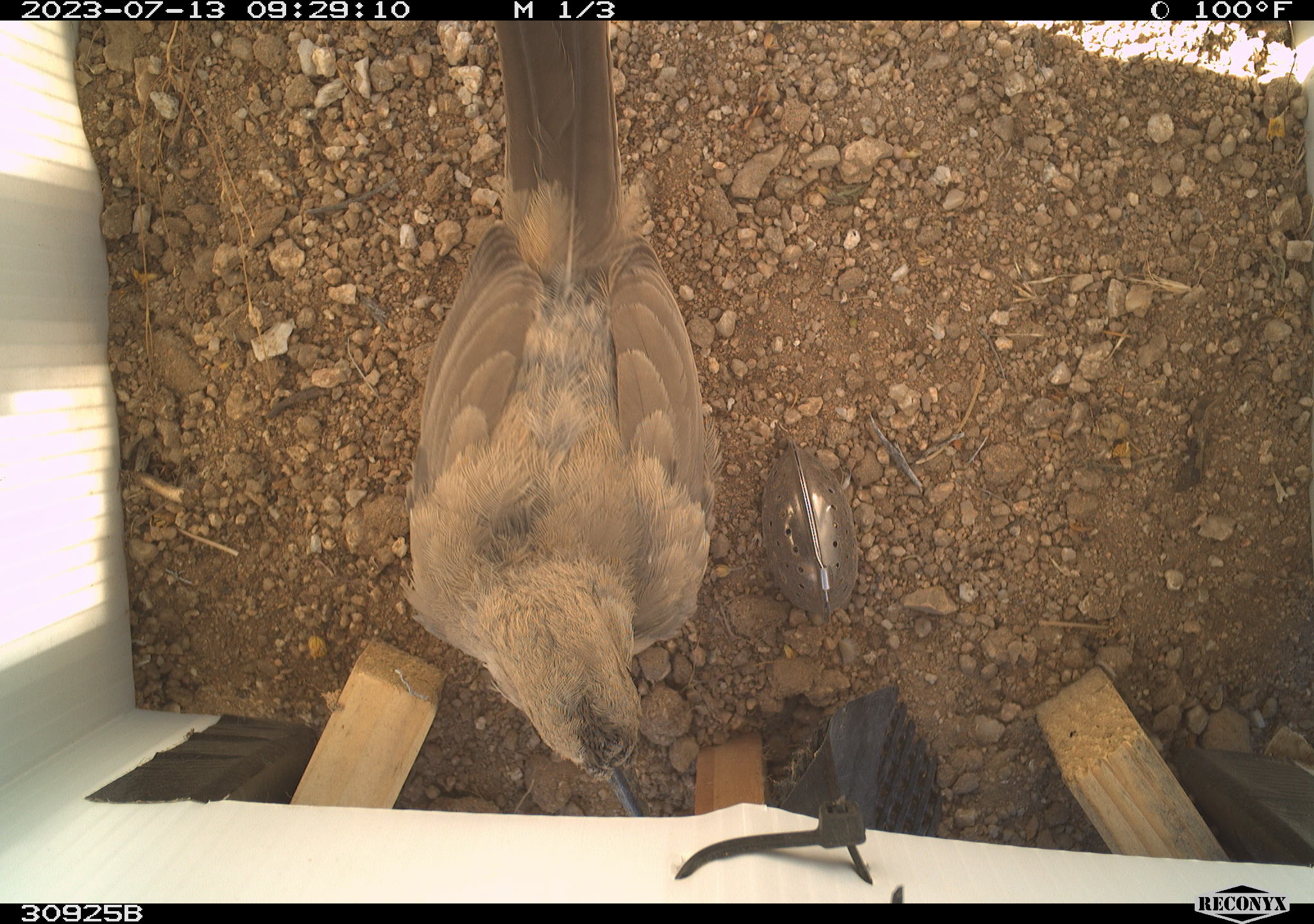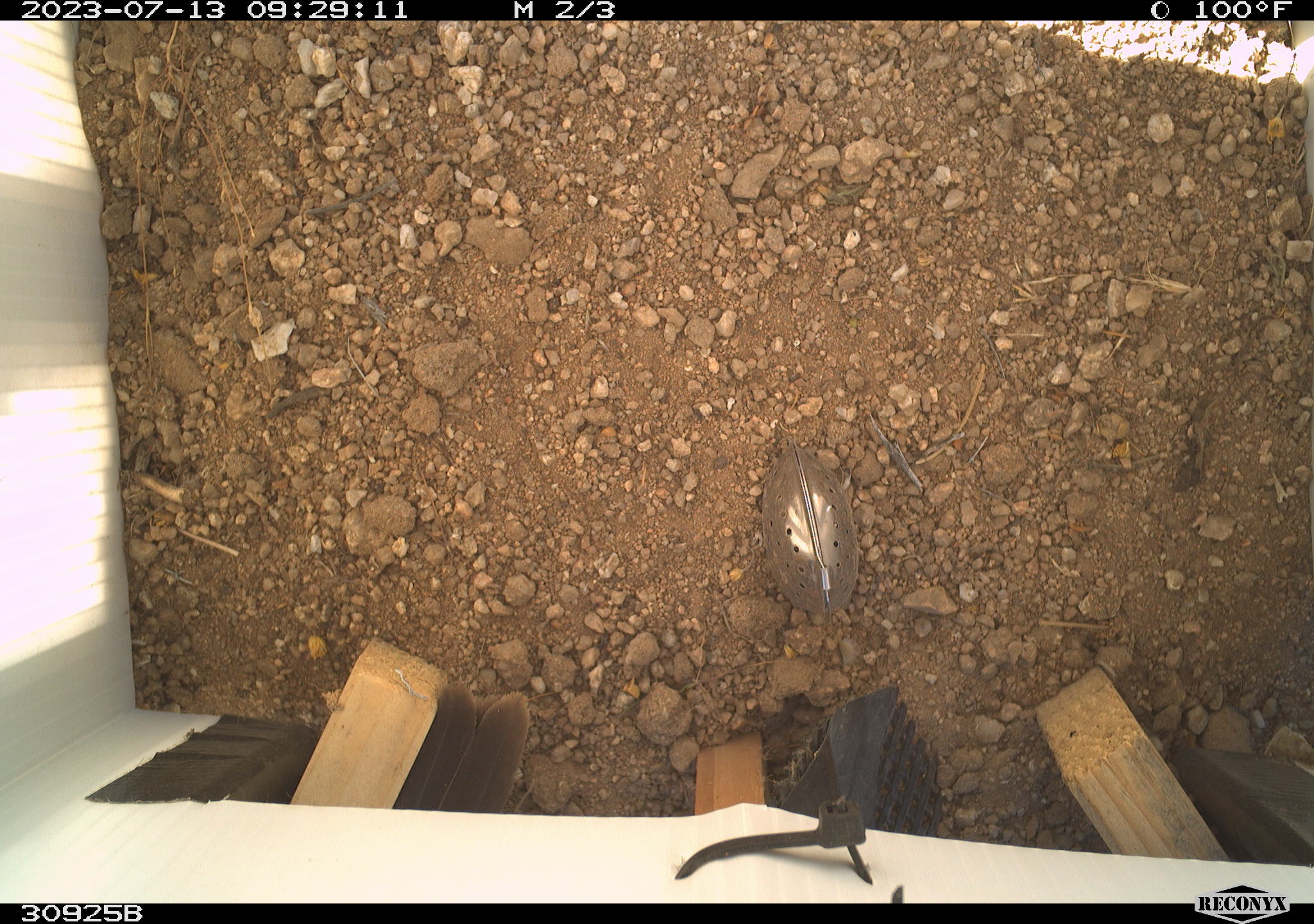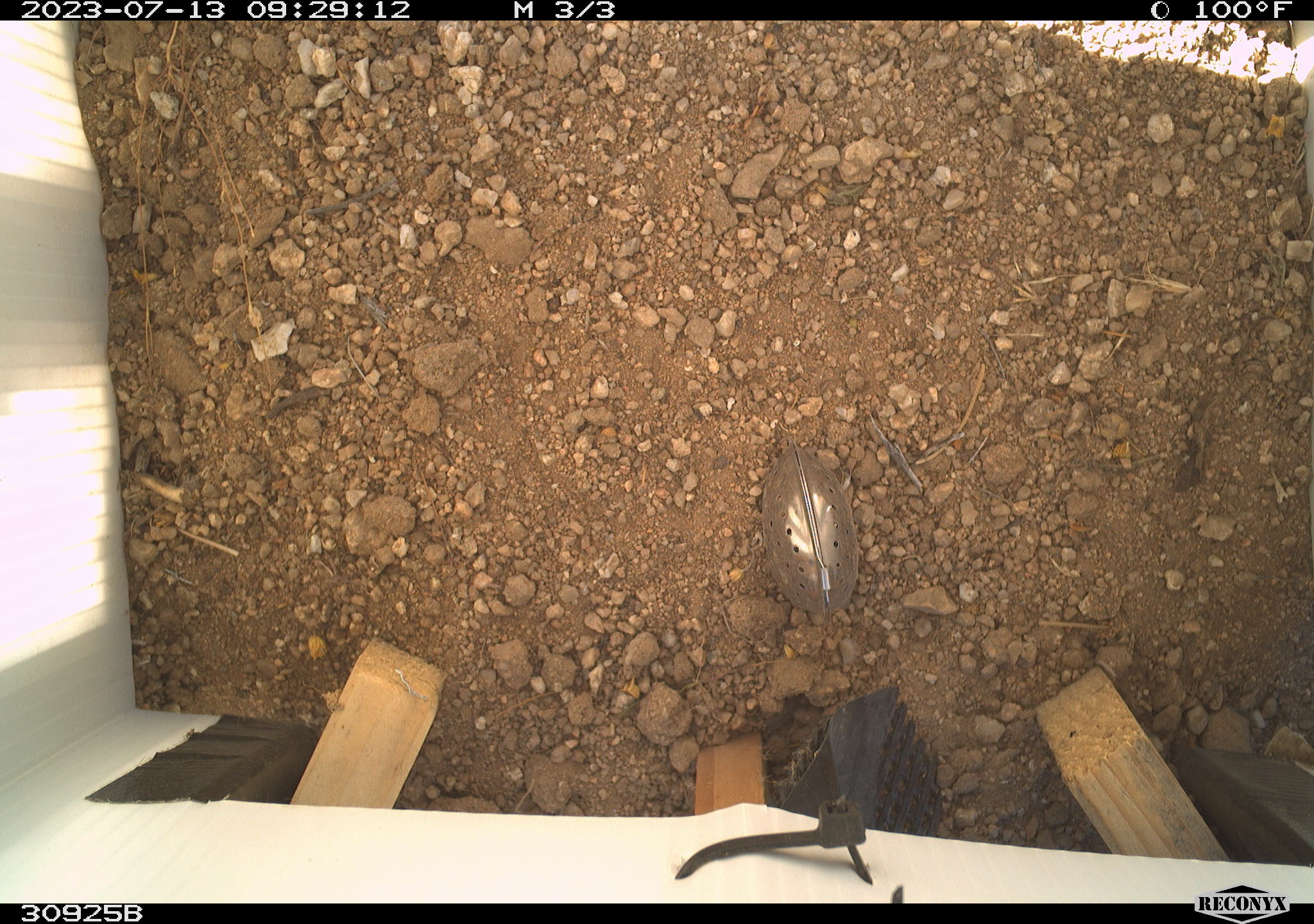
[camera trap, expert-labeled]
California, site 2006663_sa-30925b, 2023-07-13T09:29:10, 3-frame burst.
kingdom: Animalia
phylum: Chordata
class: Aves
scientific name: Aves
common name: bird